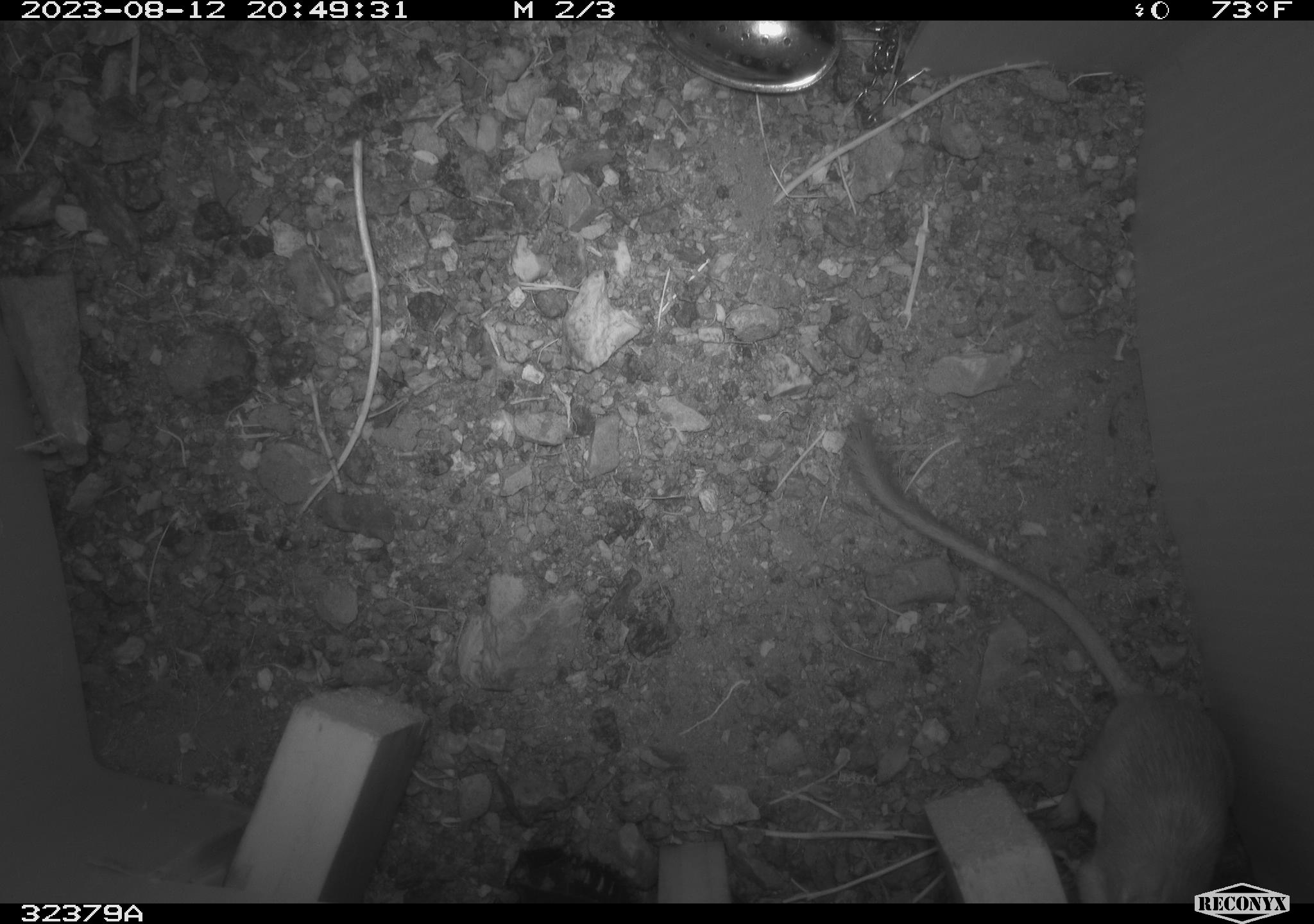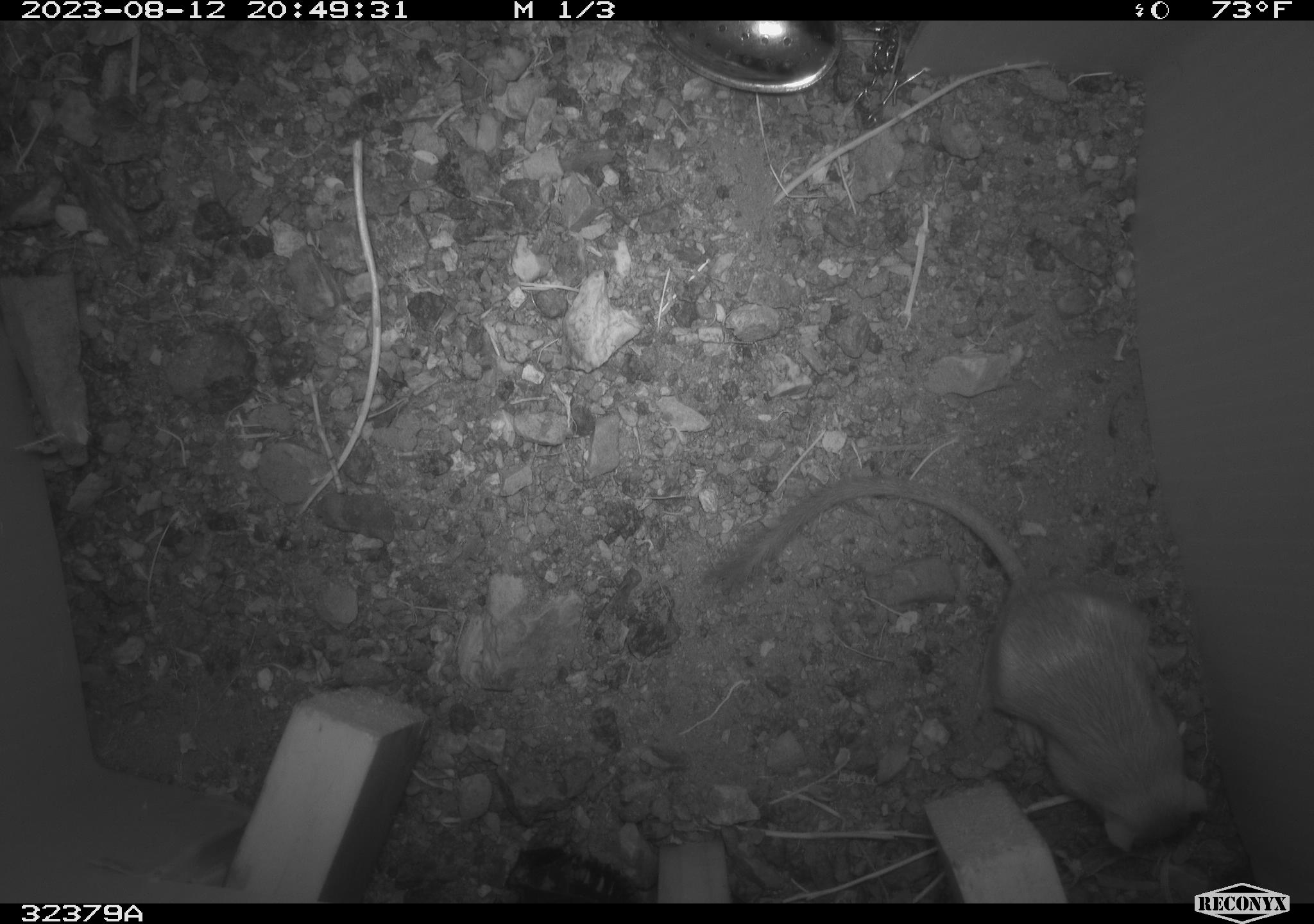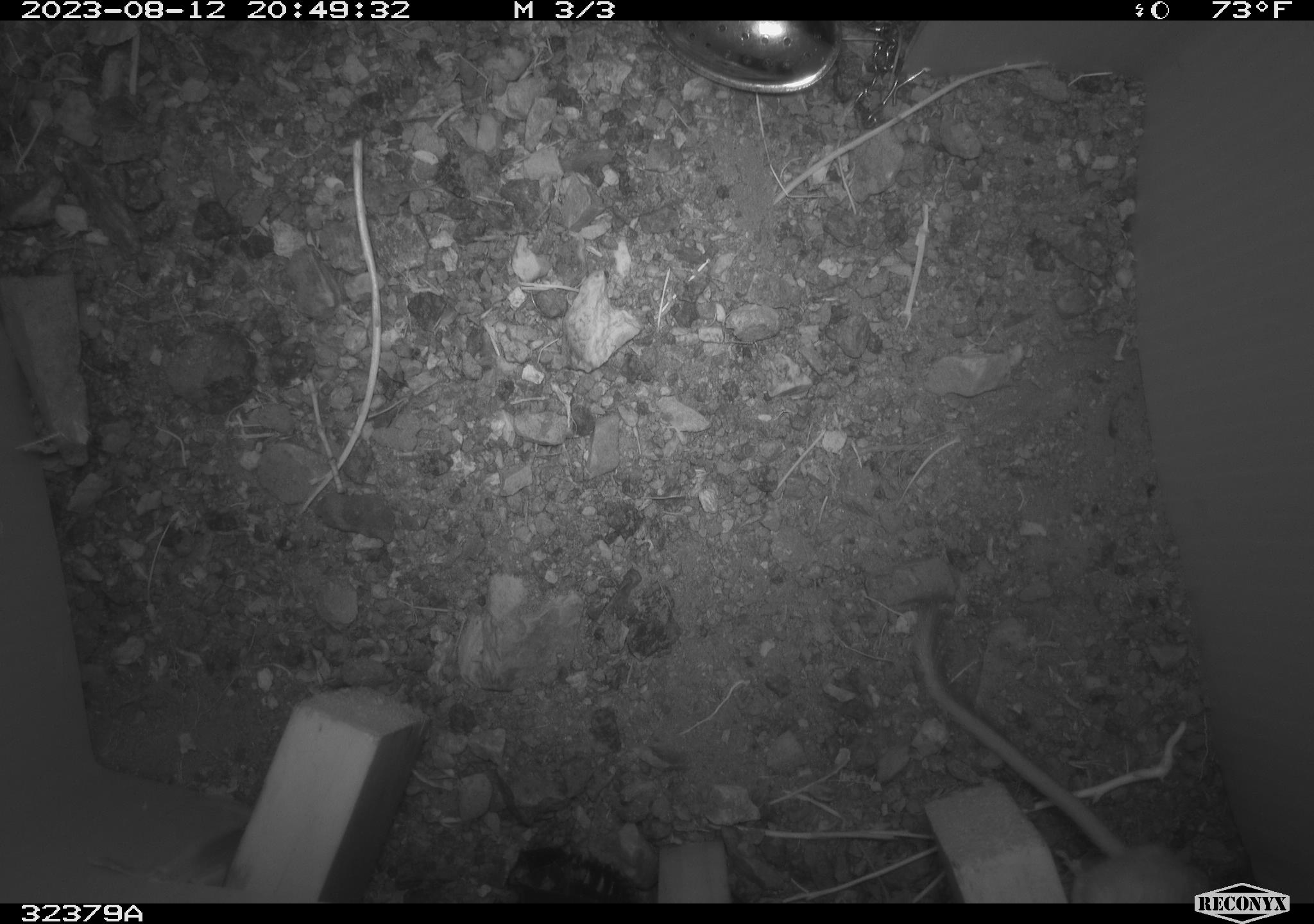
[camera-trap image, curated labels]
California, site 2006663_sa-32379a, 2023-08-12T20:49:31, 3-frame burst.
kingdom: Animalia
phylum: Chordata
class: Mammalia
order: Rodentia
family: Cricetidae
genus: Peromyscus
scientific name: Peromyscus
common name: deer mice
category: peromyscus species